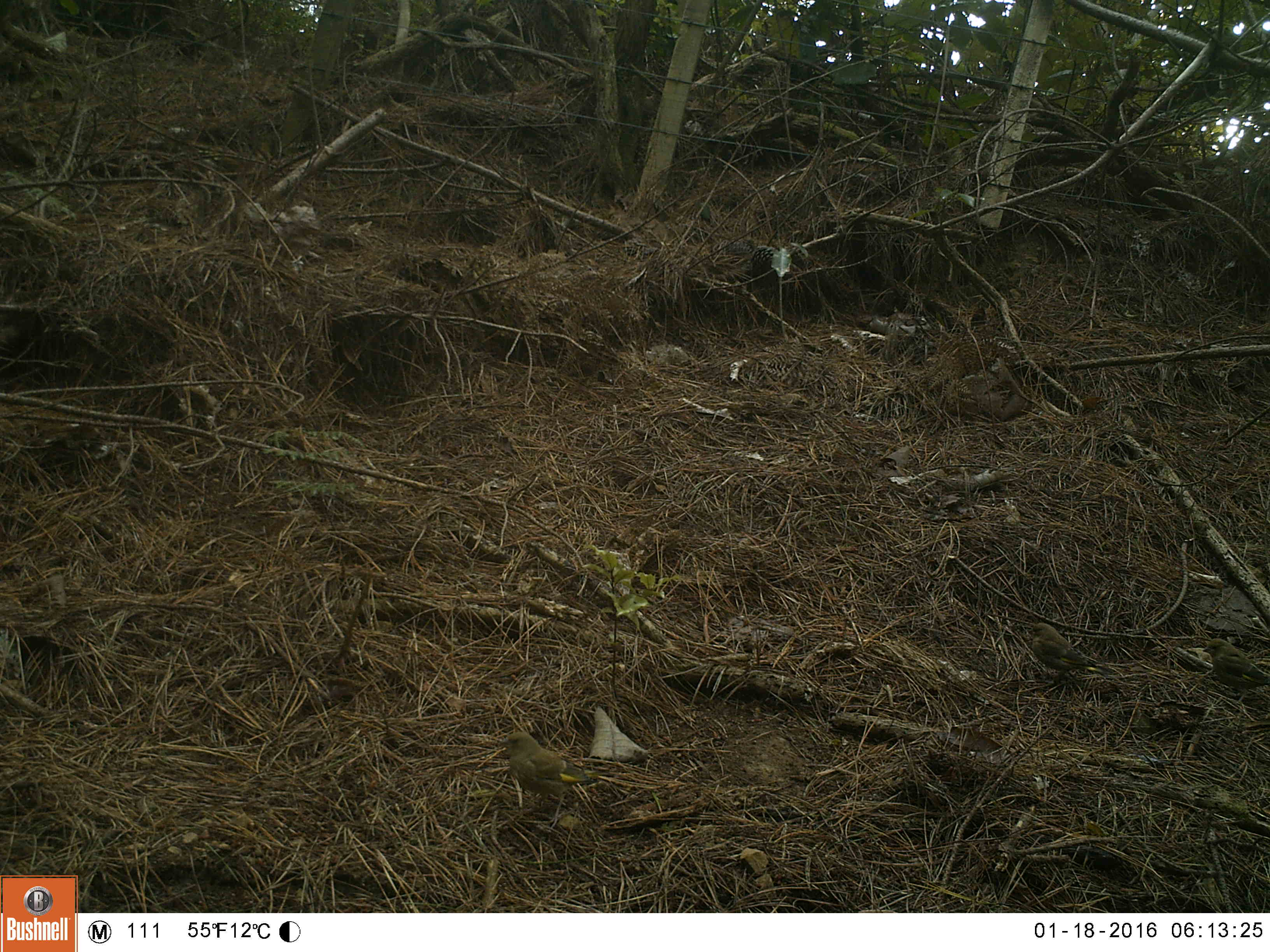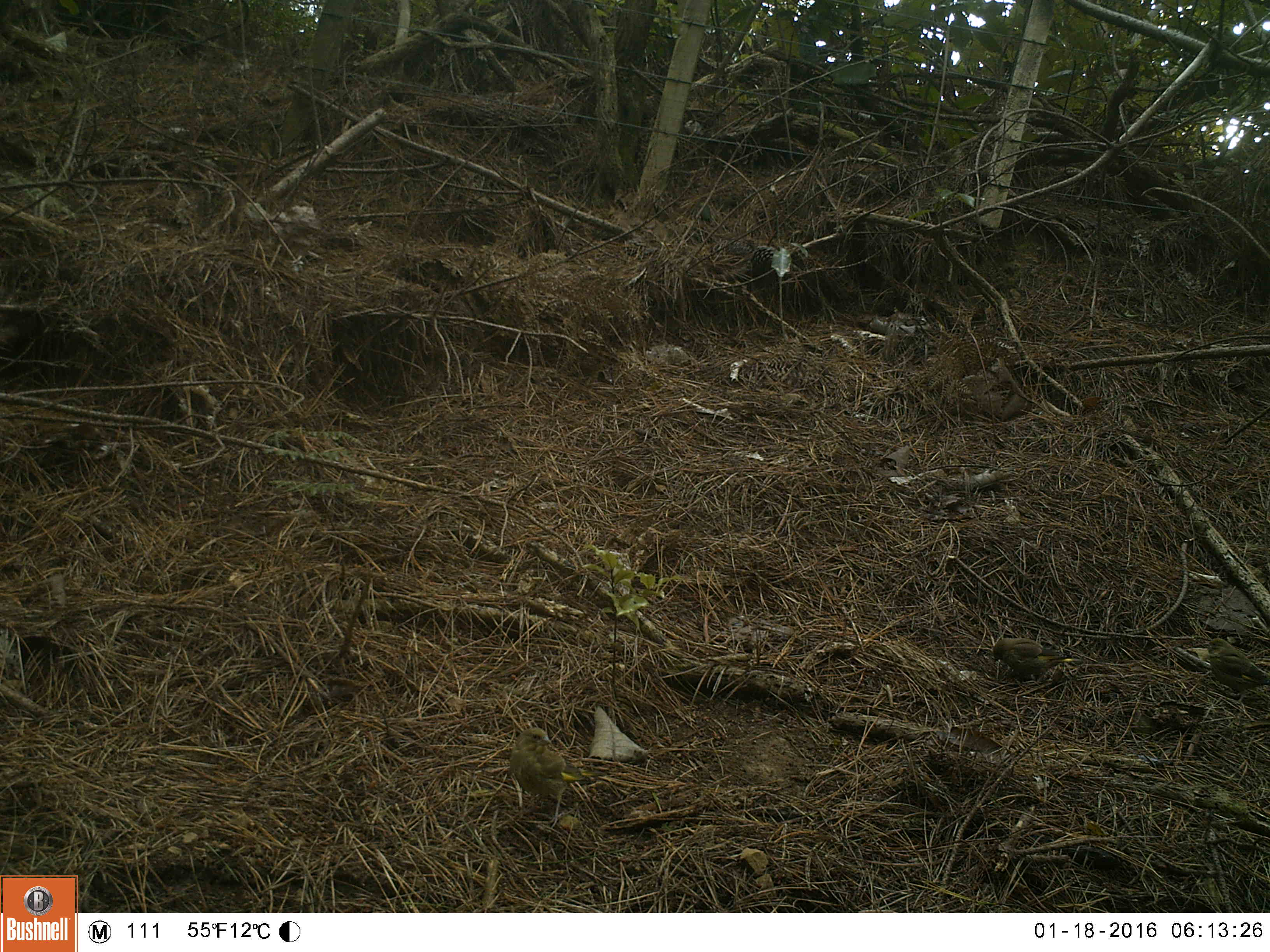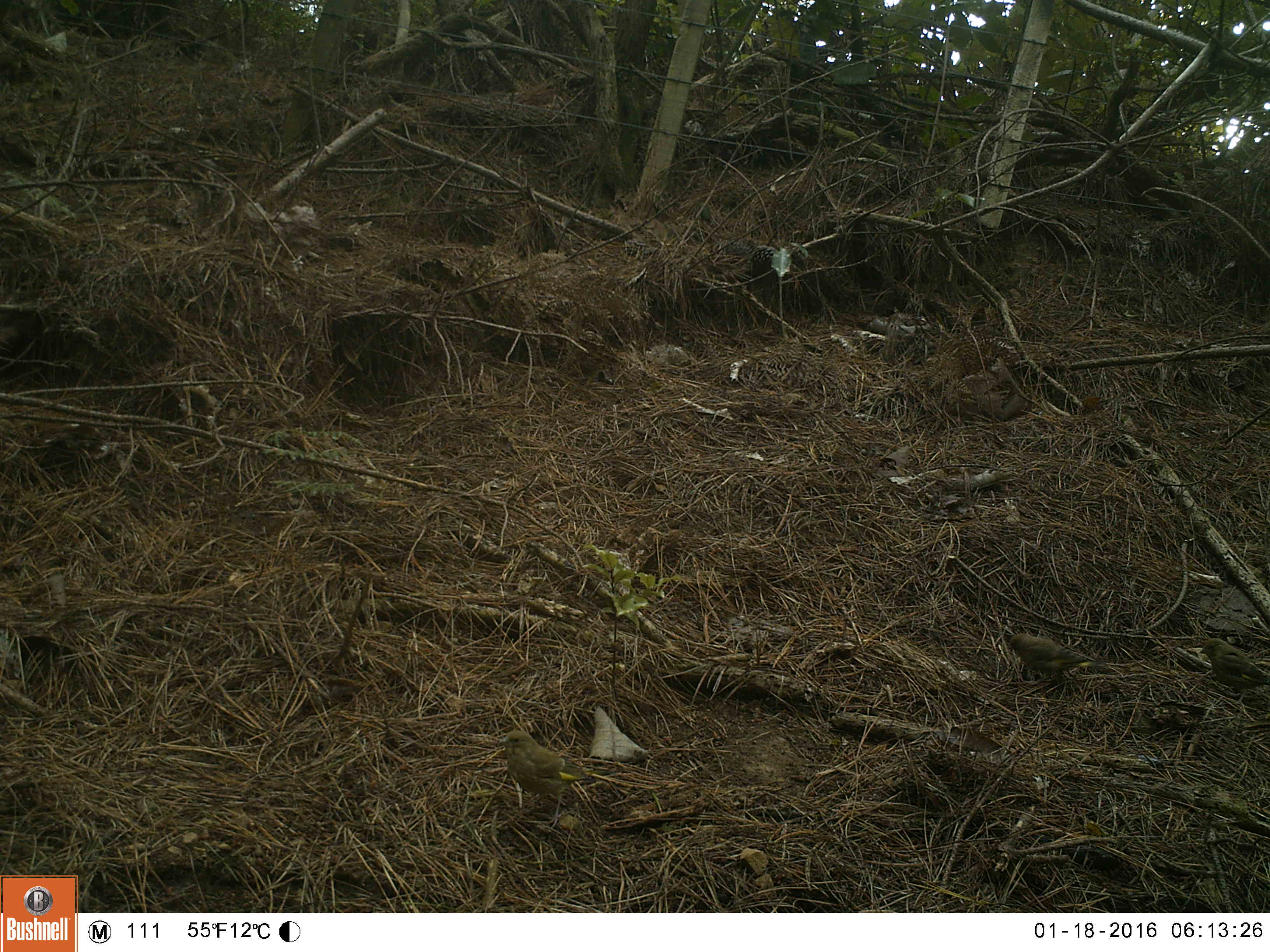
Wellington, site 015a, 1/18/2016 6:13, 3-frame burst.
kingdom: Animalia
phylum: Chordata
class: Aves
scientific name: Aves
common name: bird